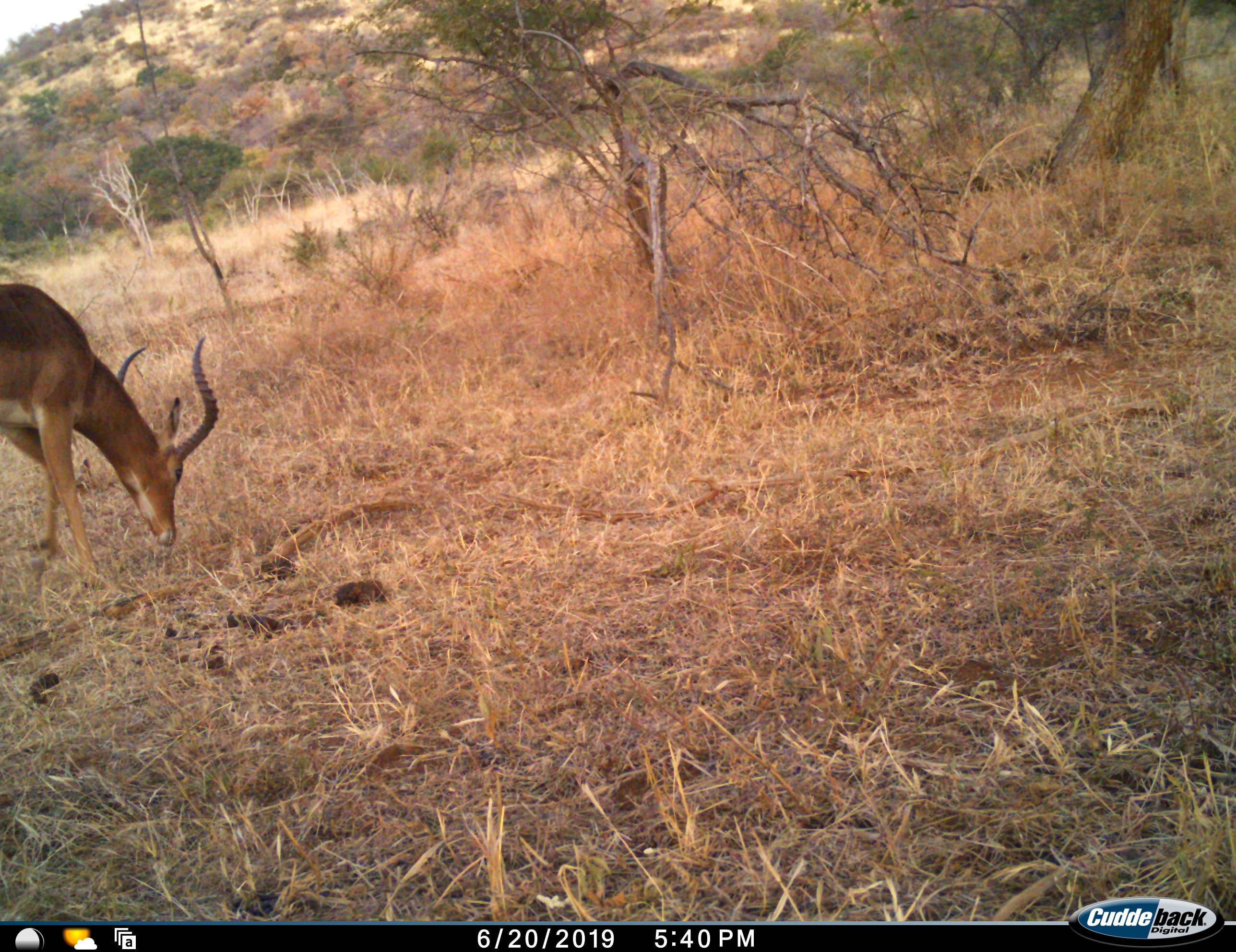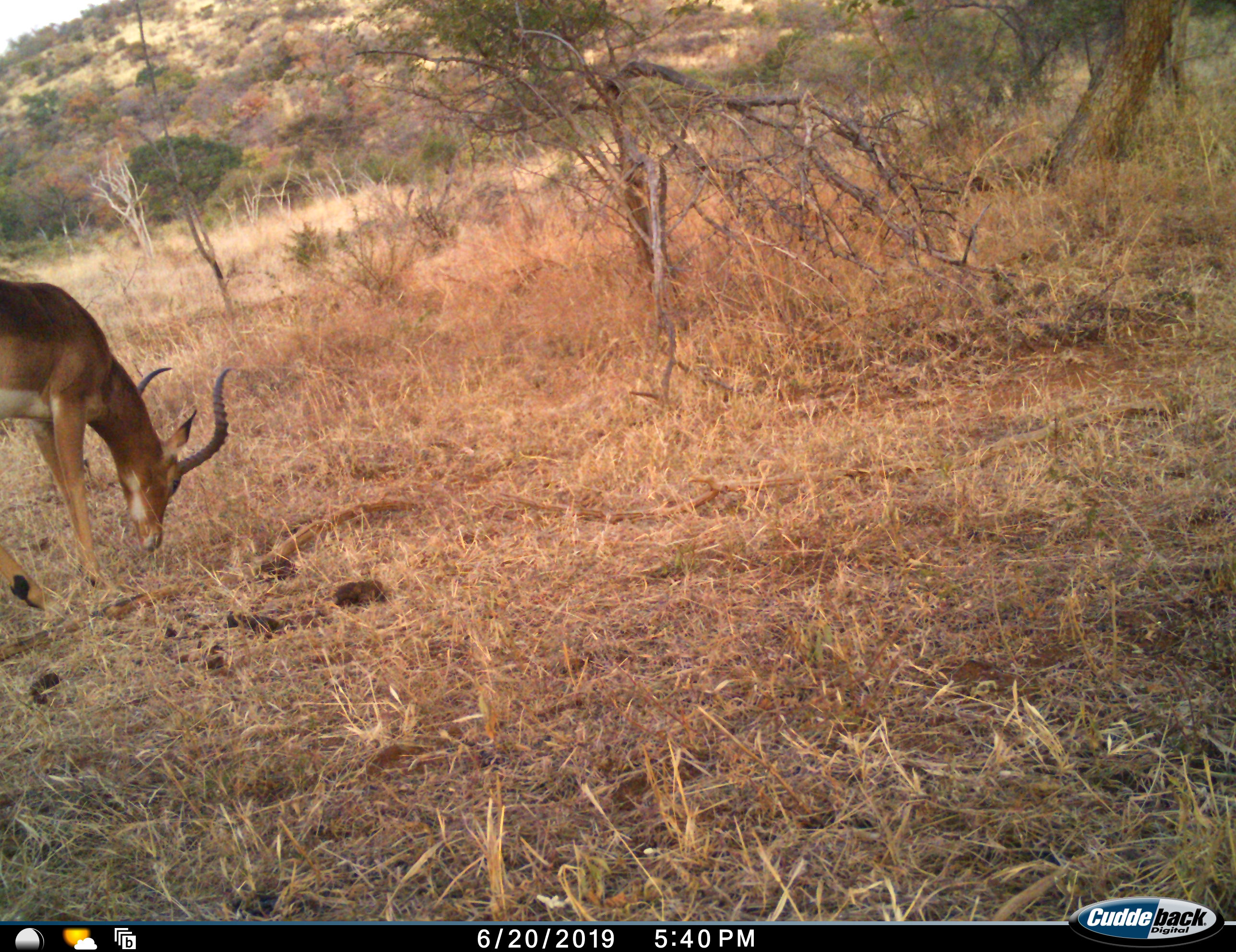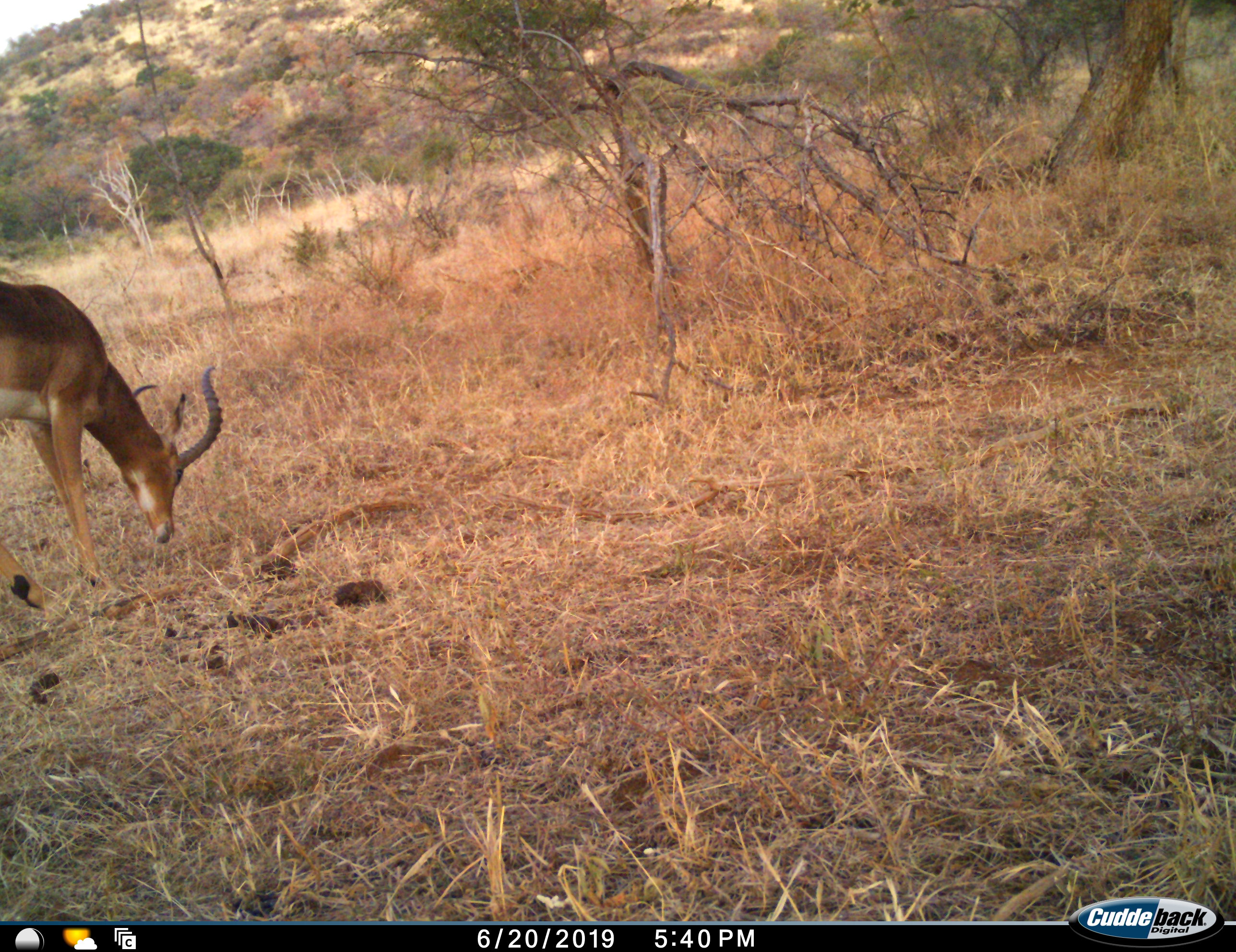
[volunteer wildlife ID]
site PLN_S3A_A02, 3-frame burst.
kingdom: Animalia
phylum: Chordata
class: Mammalia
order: Artiodactyla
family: Bovidae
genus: Aepyceros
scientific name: Aepyceros melampus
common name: impala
Impala (Aepyceros melampus), count 1. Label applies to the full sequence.